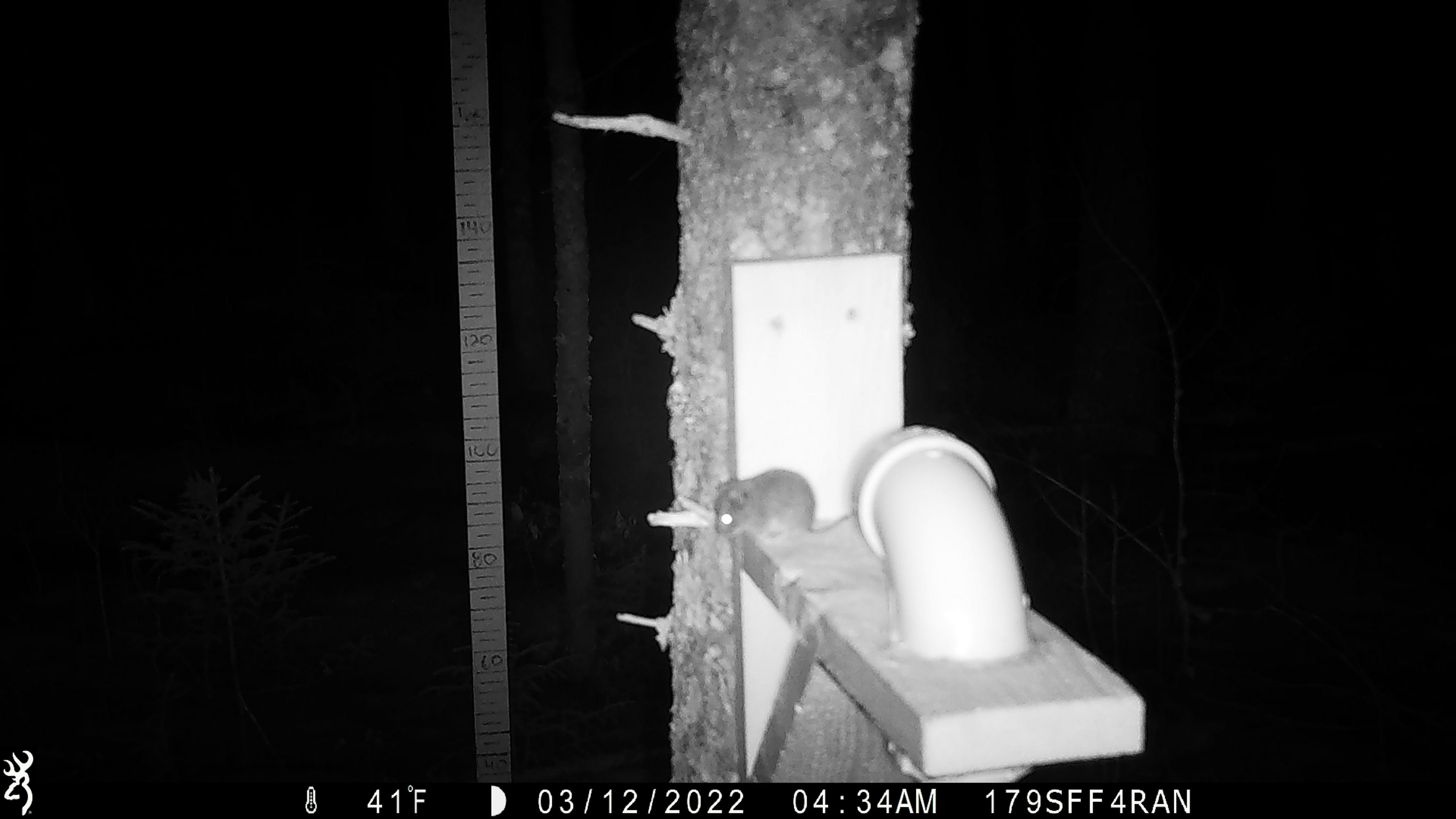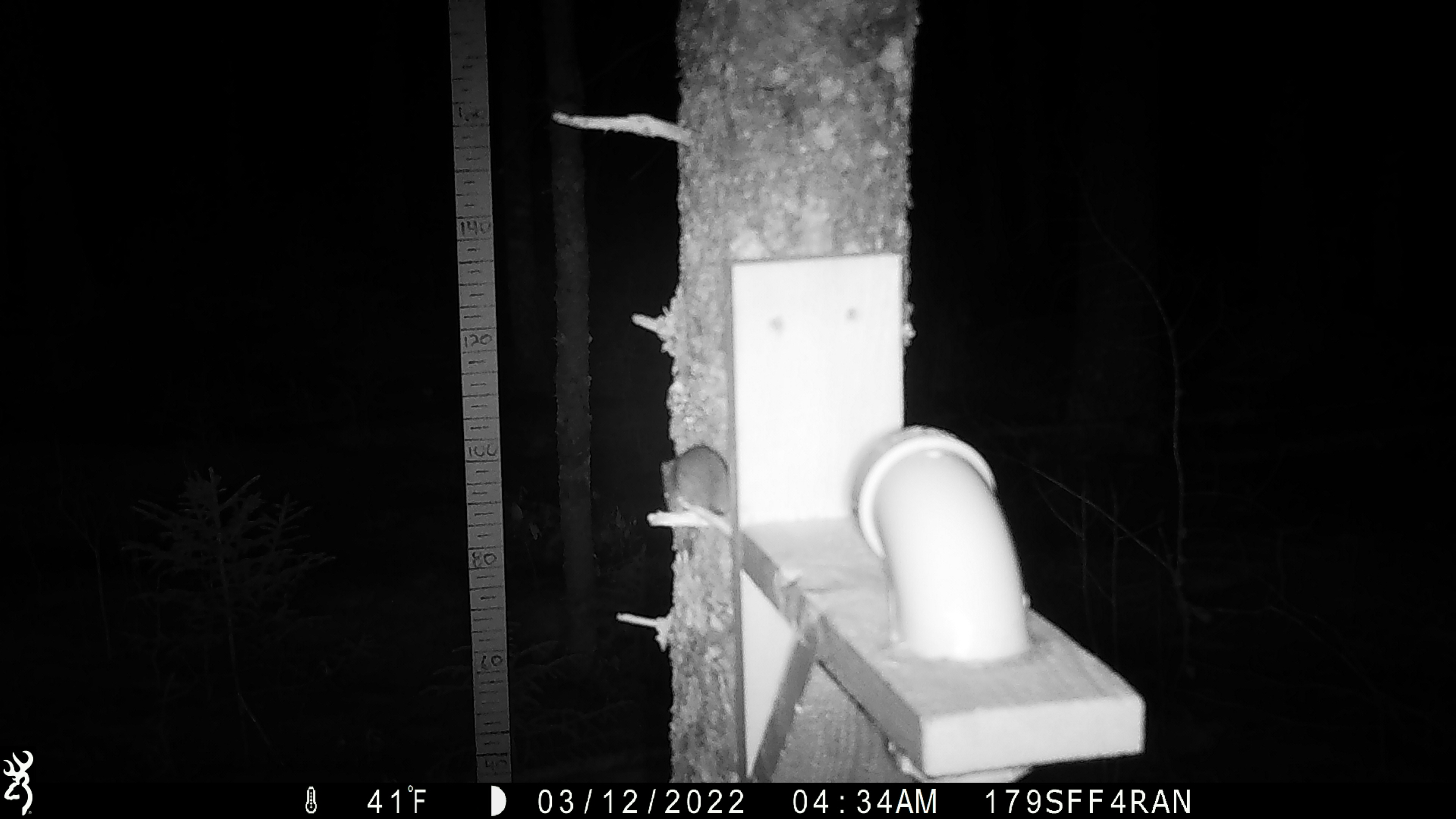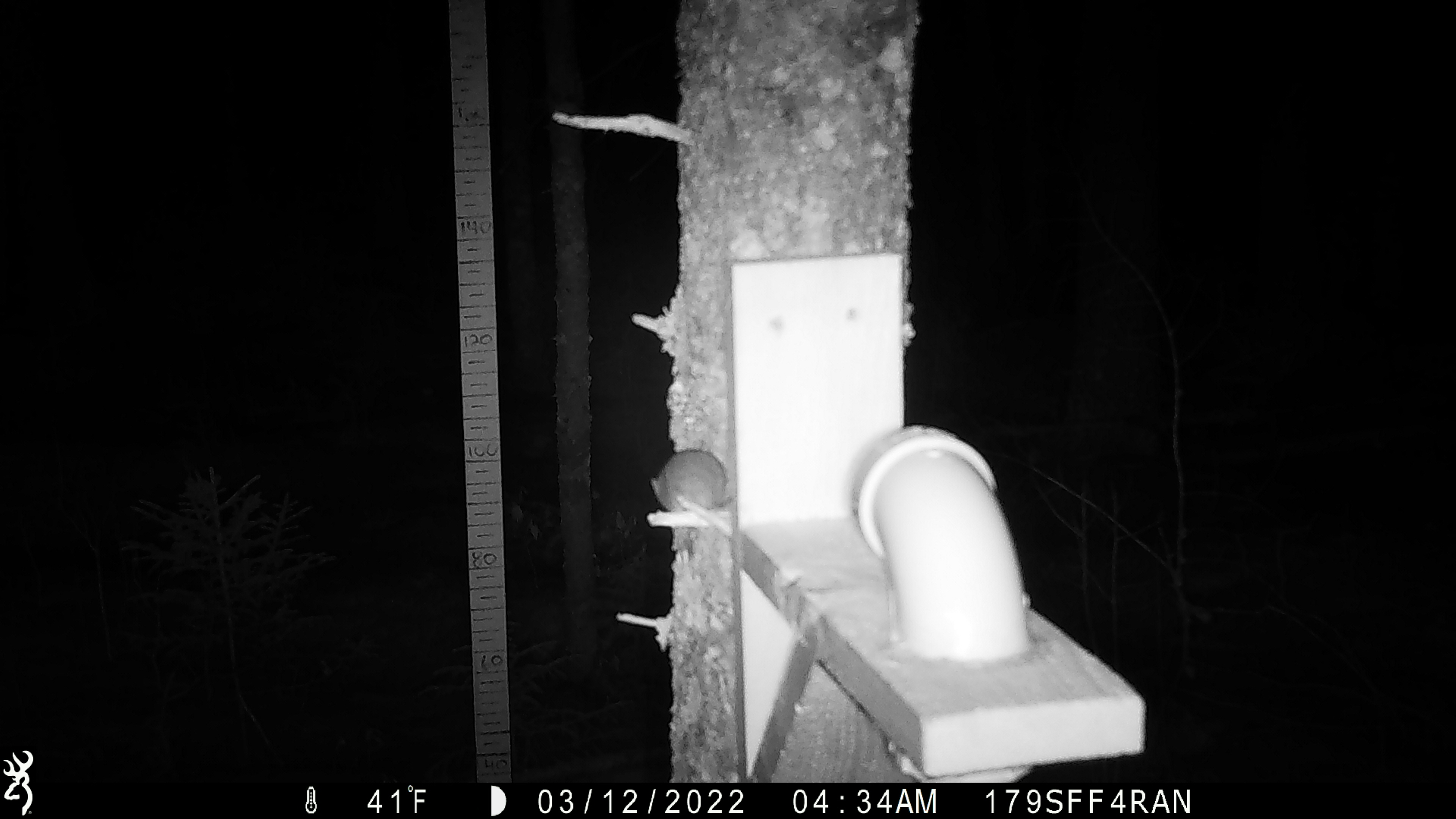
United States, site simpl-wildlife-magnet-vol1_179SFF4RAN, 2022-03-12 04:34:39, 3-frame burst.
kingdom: Animalia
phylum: Chordata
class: Mammalia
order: Rodentia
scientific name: Rodentia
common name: mouse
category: mouse sp.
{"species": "mouse sp. (mouse) (Rodentia)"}